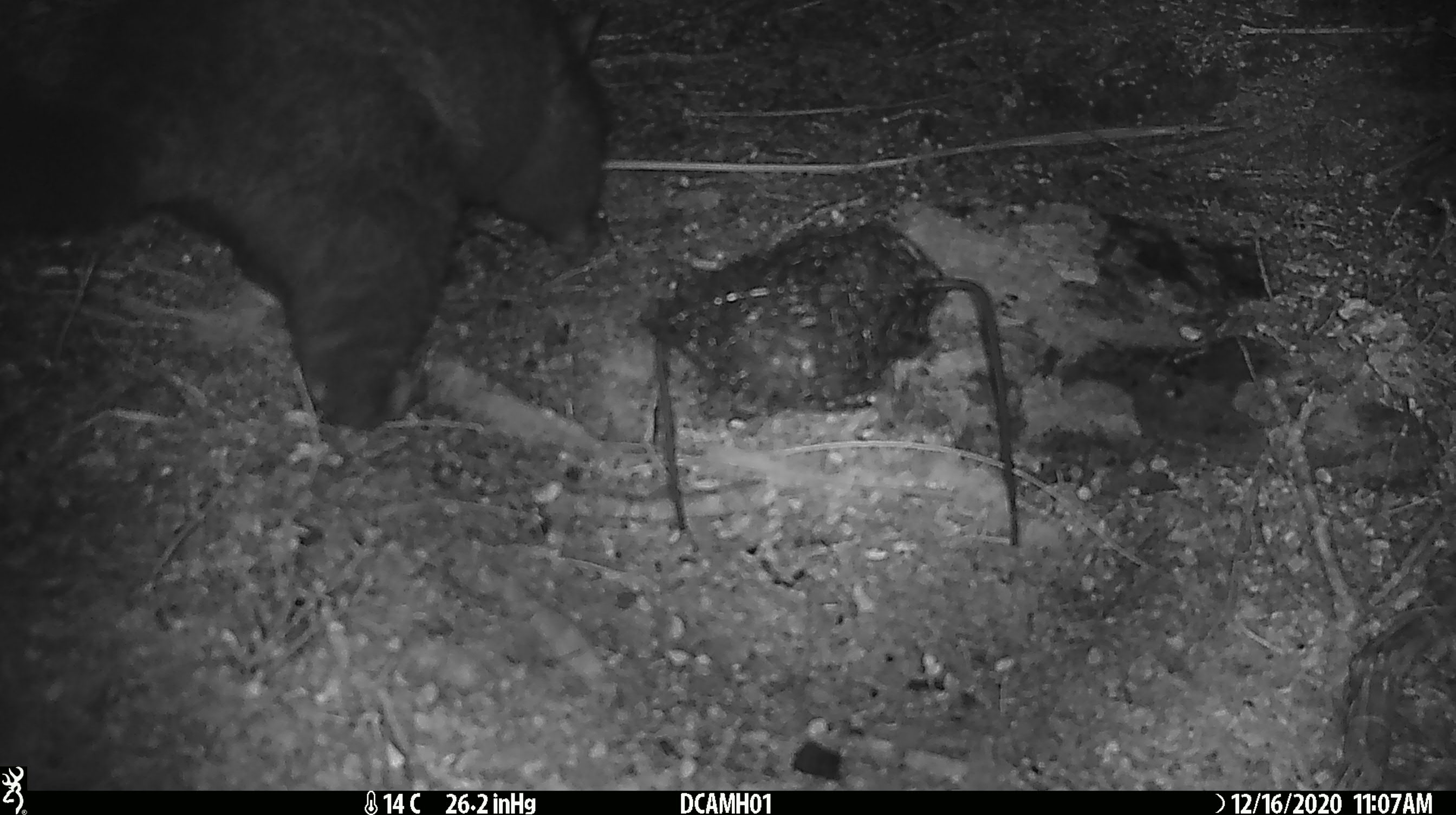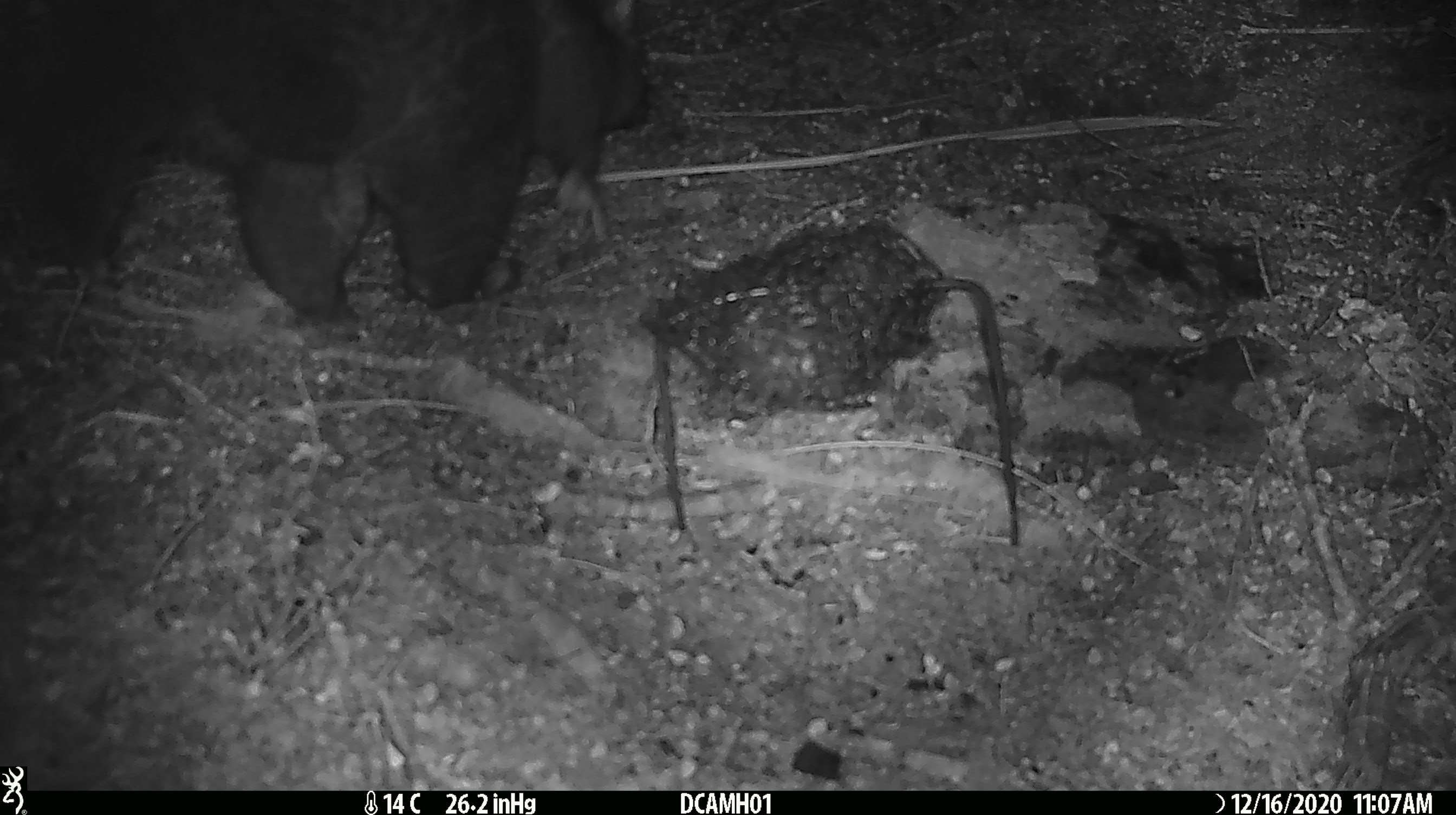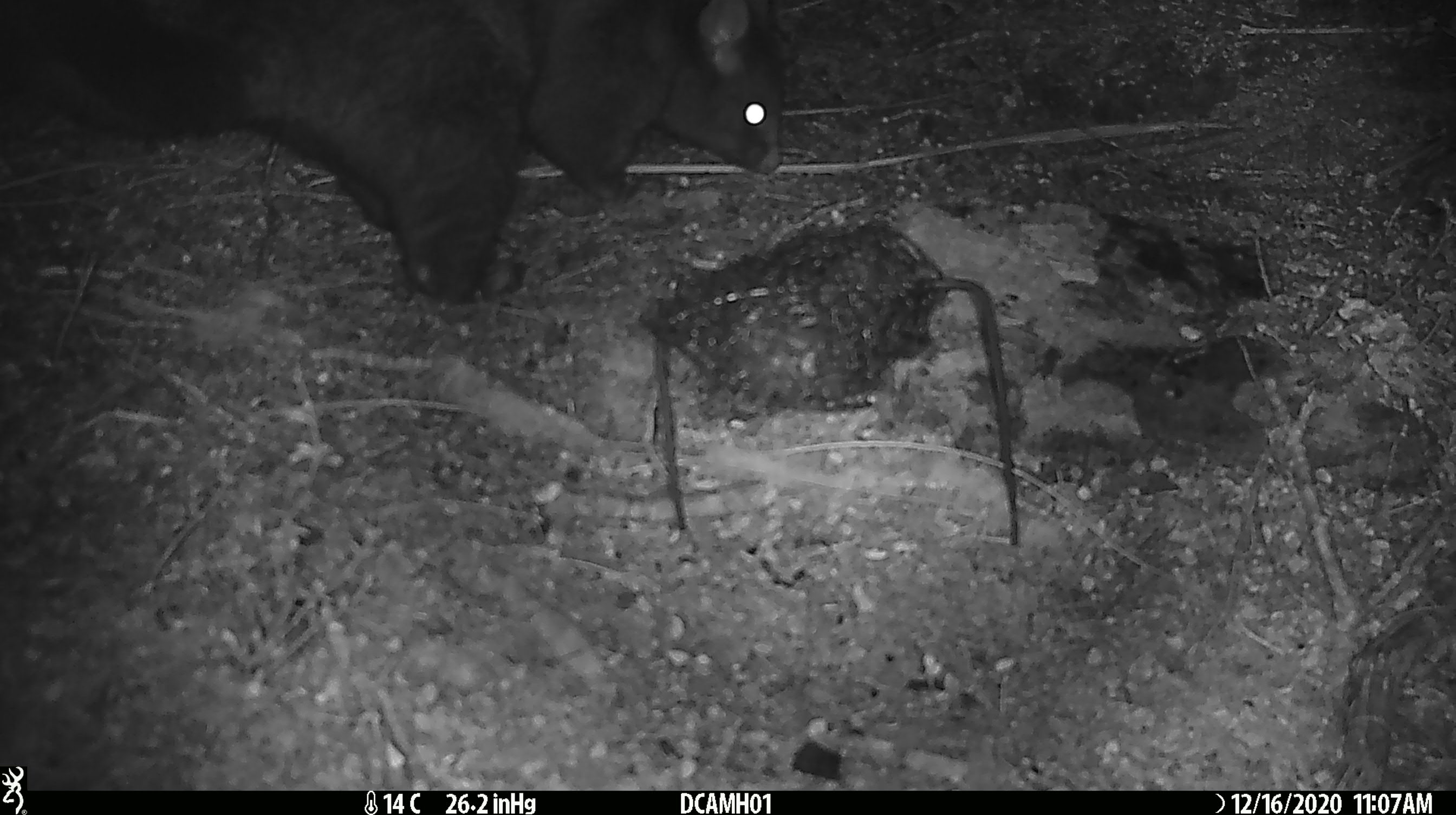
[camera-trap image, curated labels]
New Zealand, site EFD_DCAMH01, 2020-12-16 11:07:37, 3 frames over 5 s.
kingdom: Animalia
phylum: Chordata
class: Mammalia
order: Diprotodontia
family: Phalangeridae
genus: Trichosurus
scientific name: Trichosurus vulpecula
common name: common brushtail possum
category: possum